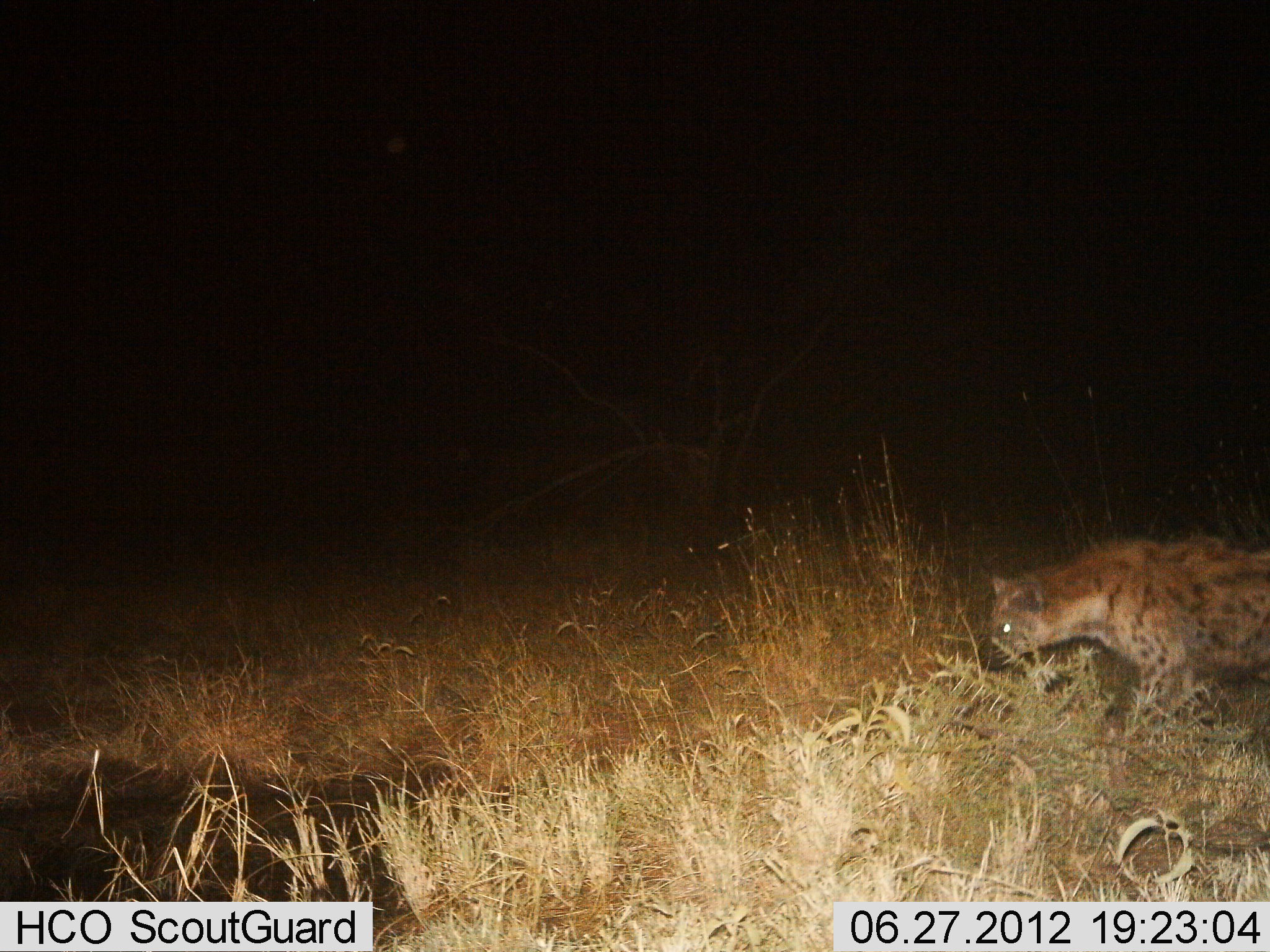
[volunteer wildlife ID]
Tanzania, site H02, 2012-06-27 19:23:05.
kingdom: Animalia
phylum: Chordata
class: Mammalia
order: Carnivora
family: Hyaenidae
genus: Crocuta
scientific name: Crocuta crocuta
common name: spotted hyena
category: hyenaspotted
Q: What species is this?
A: Hyenaspotted (spotted hyena) (Crocuta crocuta).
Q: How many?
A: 1.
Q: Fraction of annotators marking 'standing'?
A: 10%.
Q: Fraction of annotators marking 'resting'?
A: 0%.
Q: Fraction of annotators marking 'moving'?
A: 90%.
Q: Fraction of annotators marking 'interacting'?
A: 0%.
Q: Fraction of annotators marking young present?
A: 0%.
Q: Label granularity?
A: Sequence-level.